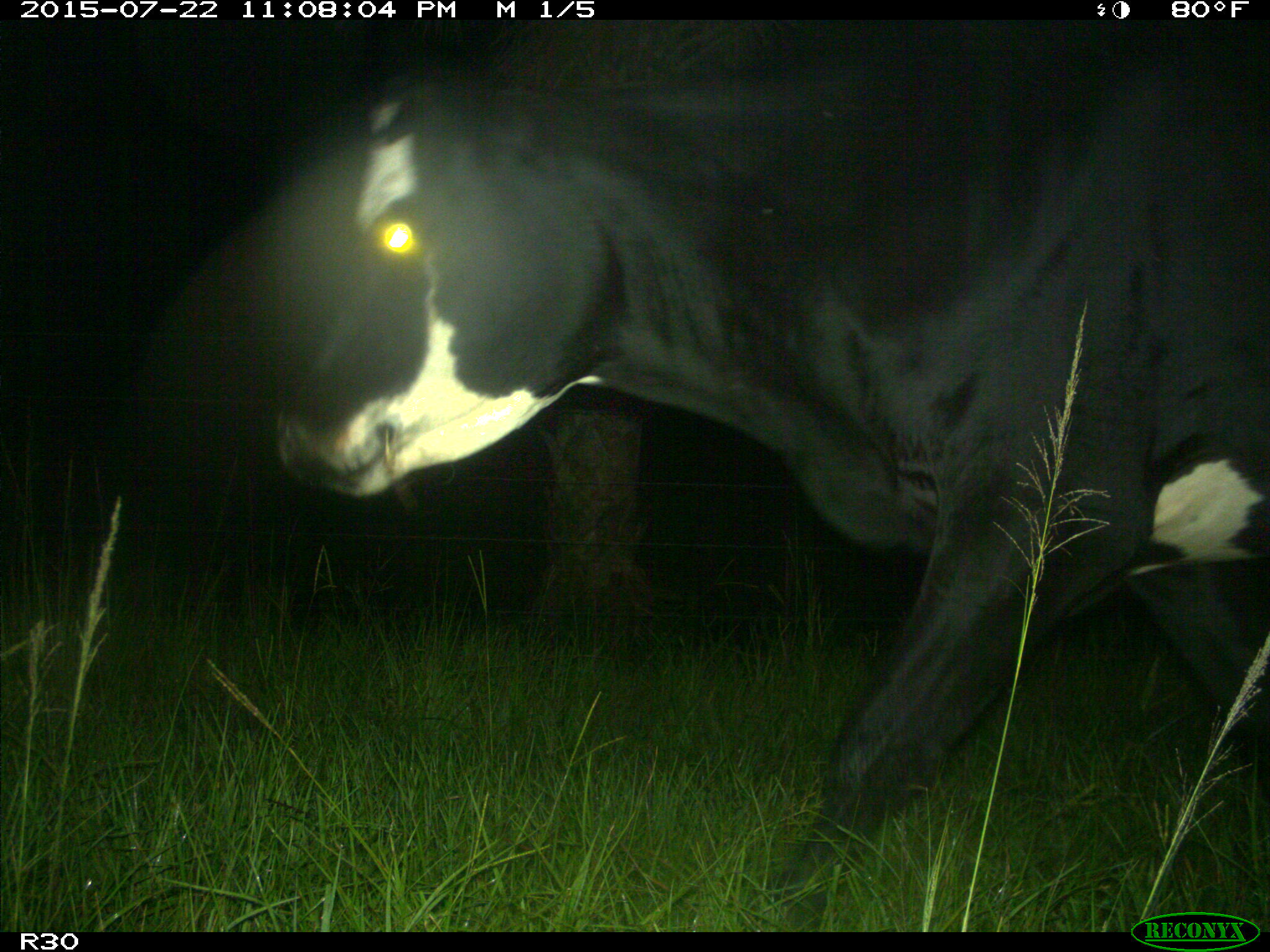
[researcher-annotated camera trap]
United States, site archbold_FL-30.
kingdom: Animalia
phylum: Chordata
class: Mammalia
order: Artiodactyla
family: Bovidae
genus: Bos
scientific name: Bos taurus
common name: domestic cow